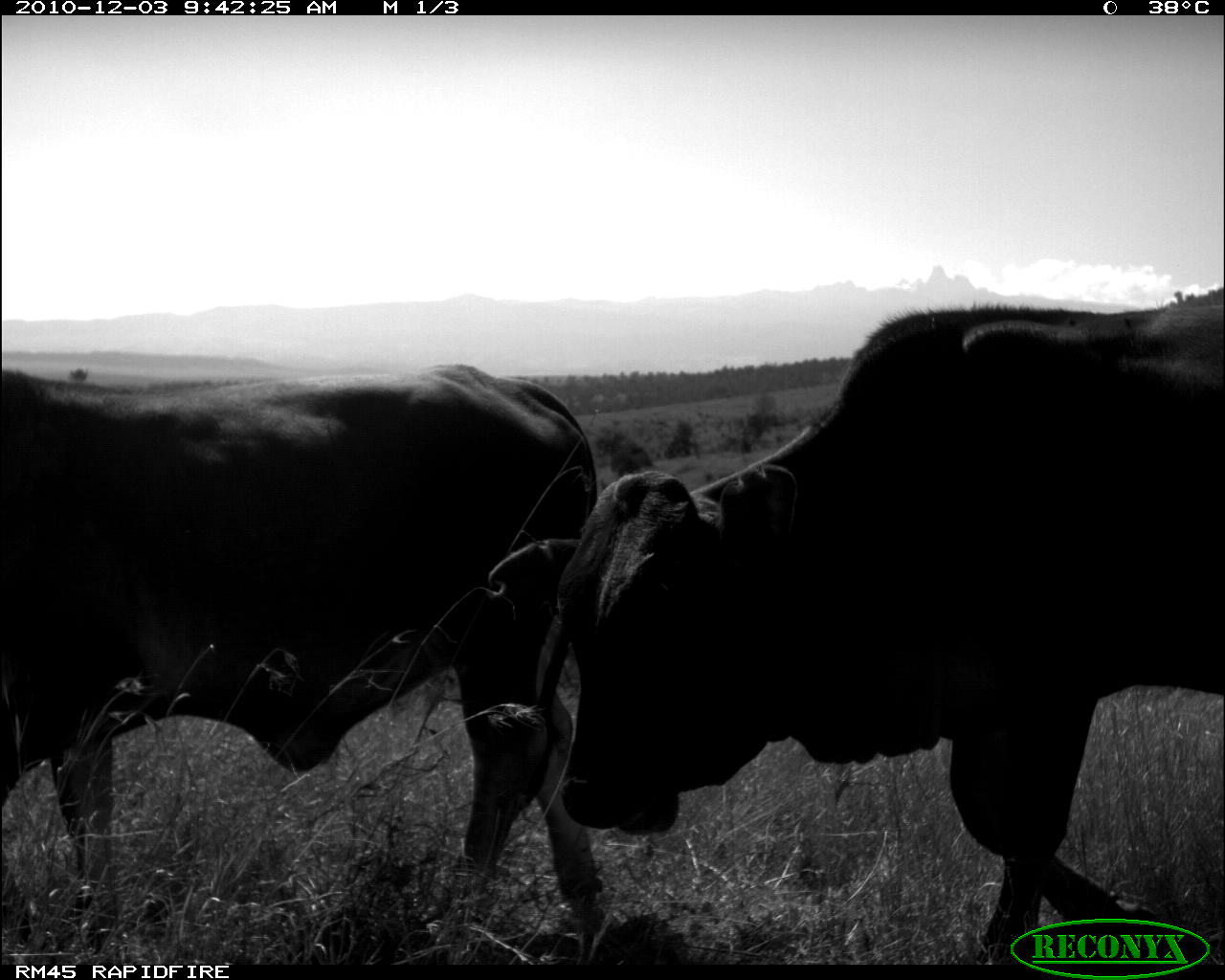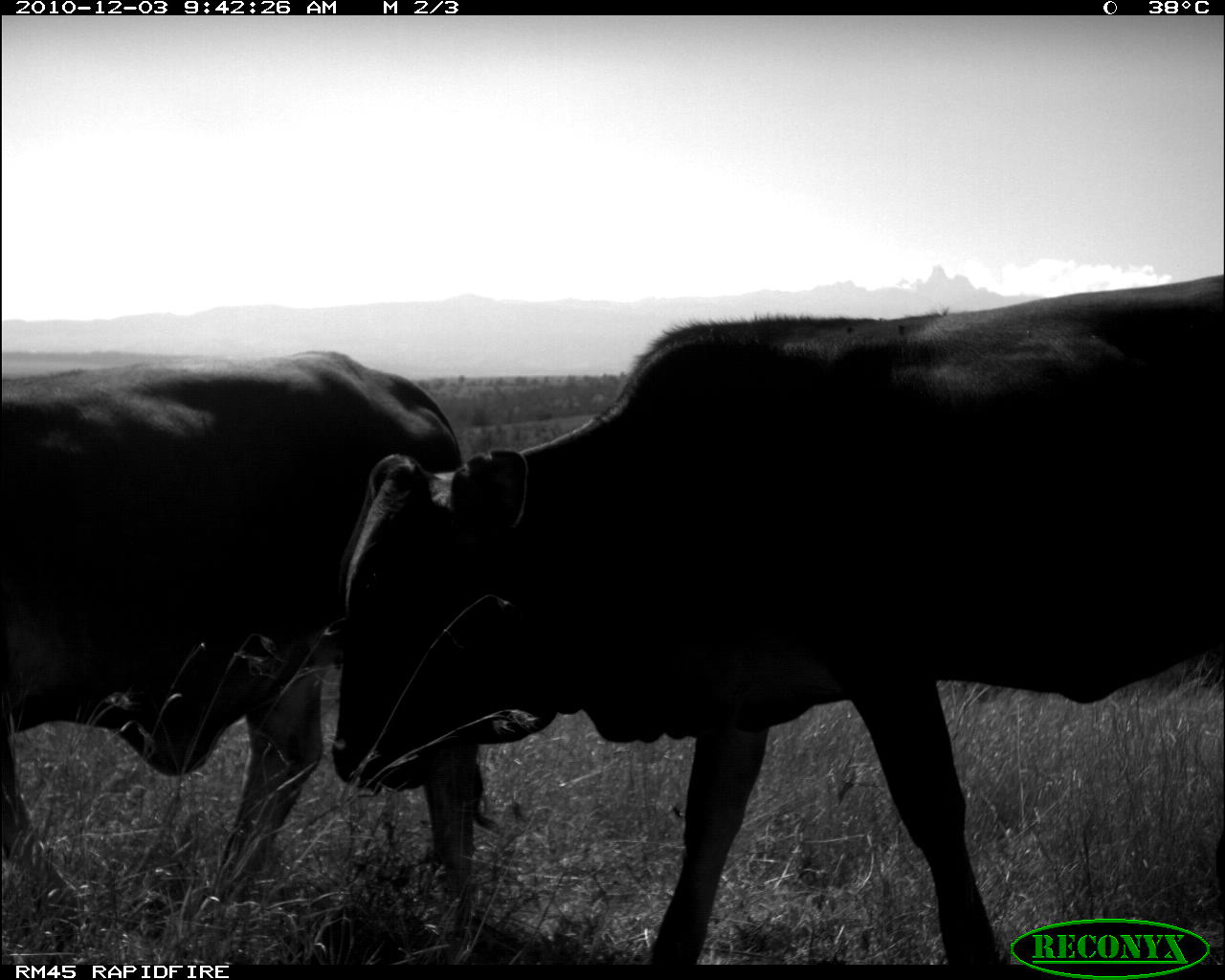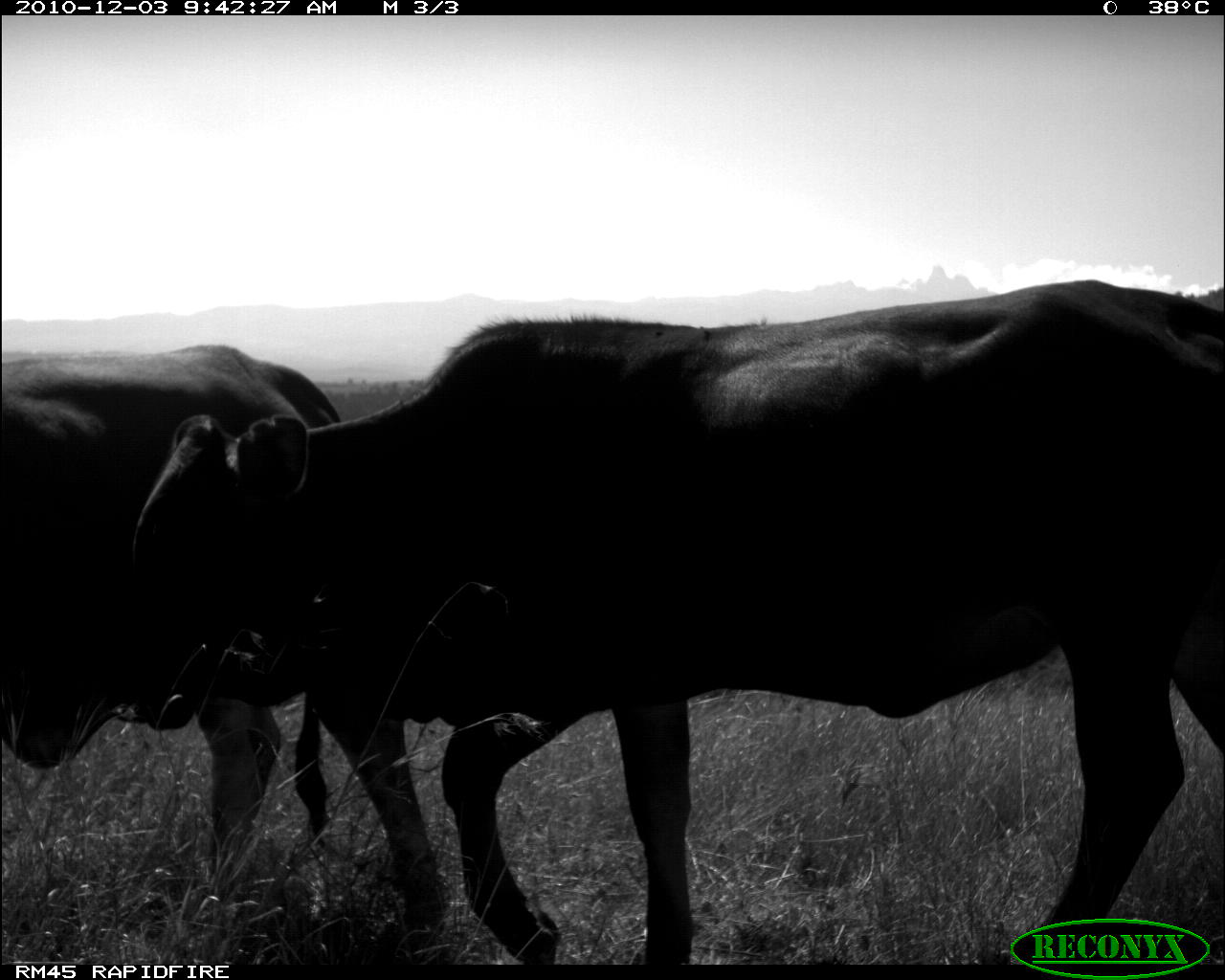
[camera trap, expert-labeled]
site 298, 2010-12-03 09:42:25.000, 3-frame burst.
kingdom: Animalia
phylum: Chordata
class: Mammalia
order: Artiodactyla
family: Bovidae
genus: Bos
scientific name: Bos taurus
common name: domestic cattle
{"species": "Bos taurus (domestic cattle)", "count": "2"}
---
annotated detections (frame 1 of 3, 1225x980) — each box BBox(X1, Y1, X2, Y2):
bos taurus: BBox(483, 283, 1225, 964); BBox(0, 360, 619, 965)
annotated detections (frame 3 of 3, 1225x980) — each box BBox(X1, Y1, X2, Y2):
bos taurus: BBox(105, 275, 1225, 965); BBox(0, 342, 456, 965)